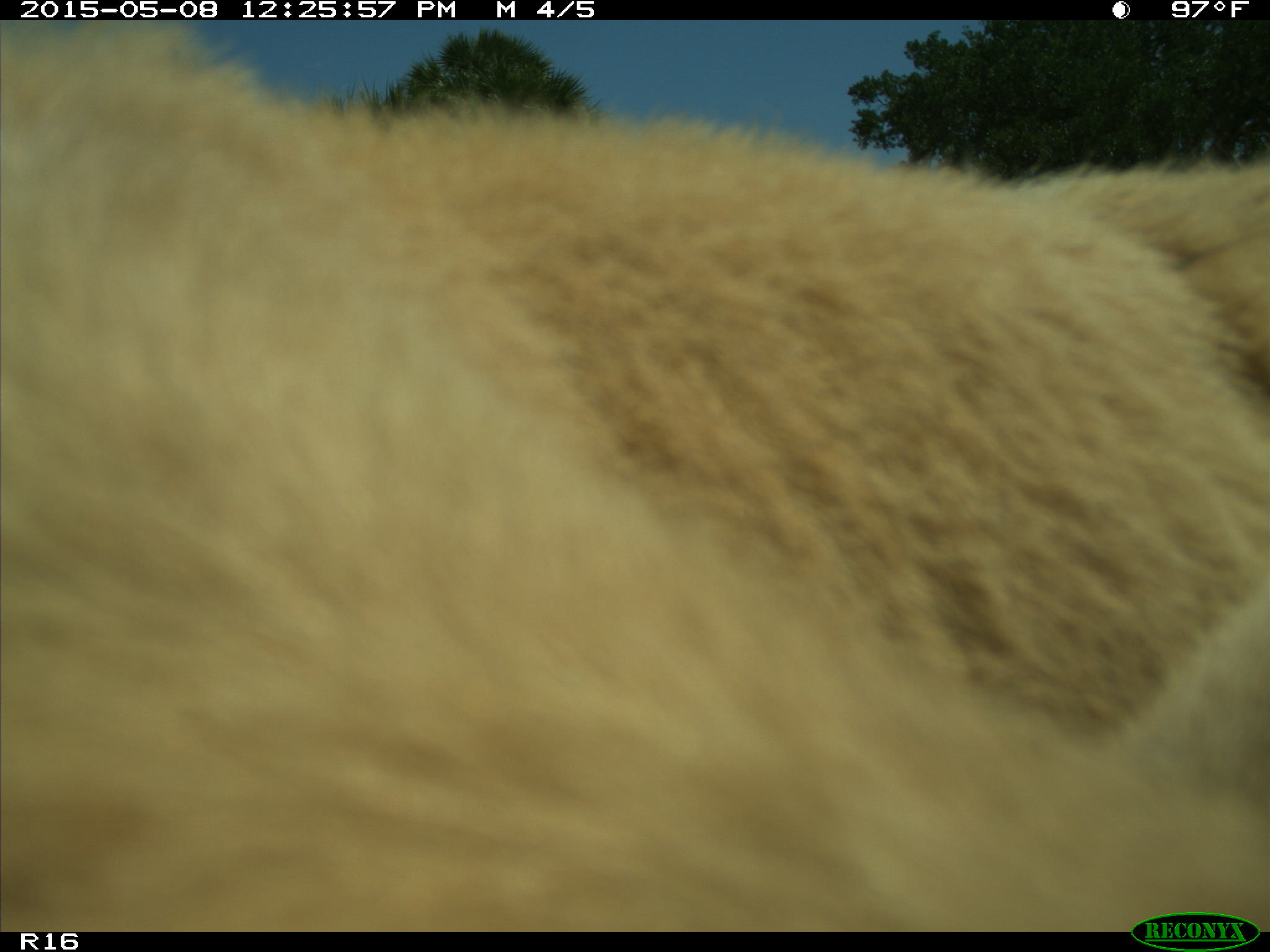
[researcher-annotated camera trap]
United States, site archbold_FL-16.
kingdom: Animalia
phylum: Chordata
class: Mammalia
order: Artiodactyla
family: Bovidae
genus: Bos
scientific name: Bos taurus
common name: domestic cow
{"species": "Bos taurus (domestic cow)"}